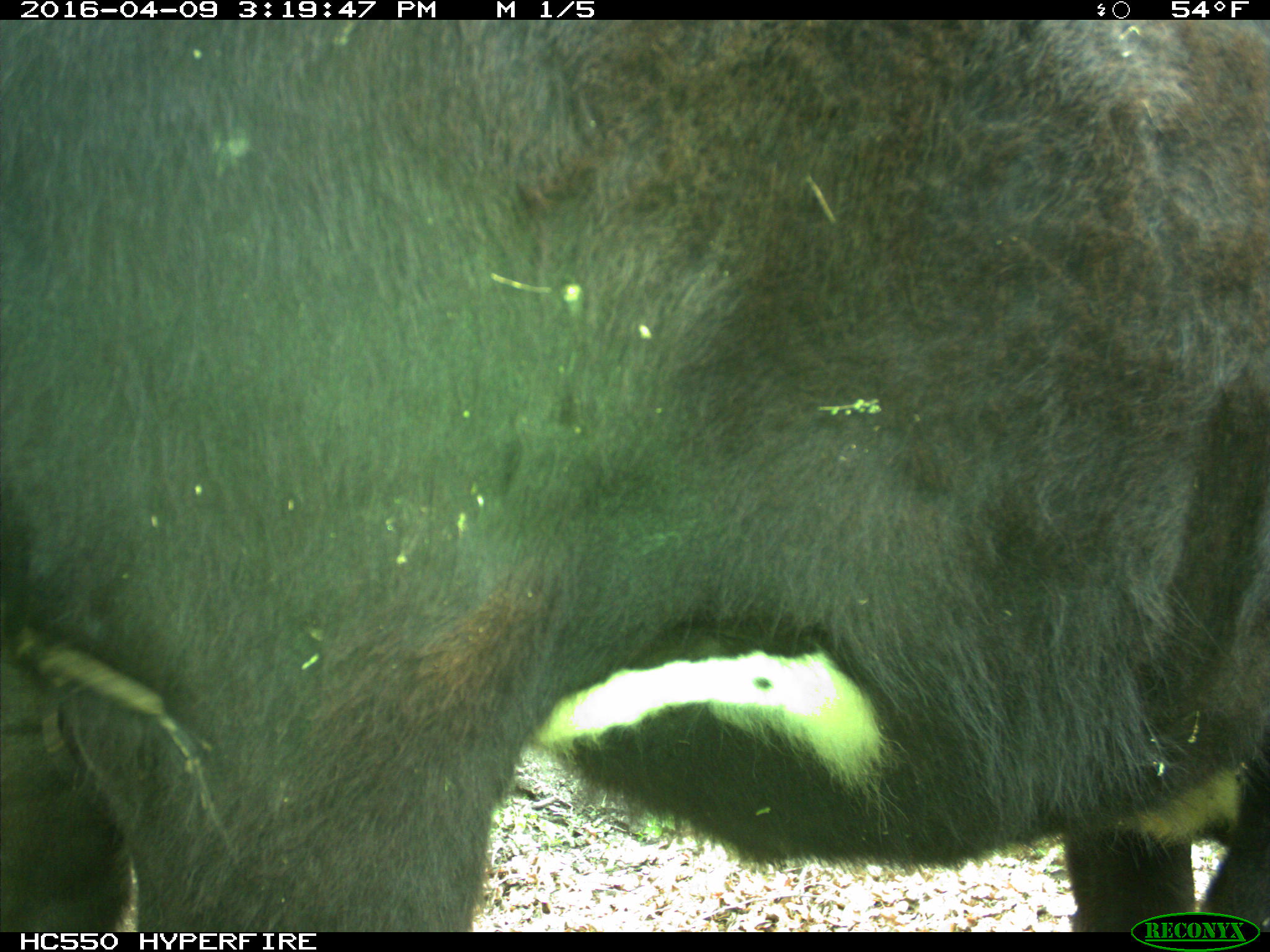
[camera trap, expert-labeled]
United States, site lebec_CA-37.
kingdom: Animalia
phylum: Chordata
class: Mammalia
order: Artiodactyla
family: Bovidae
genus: Bos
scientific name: Bos taurus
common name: domestic cow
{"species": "Bos taurus (domestic cow)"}